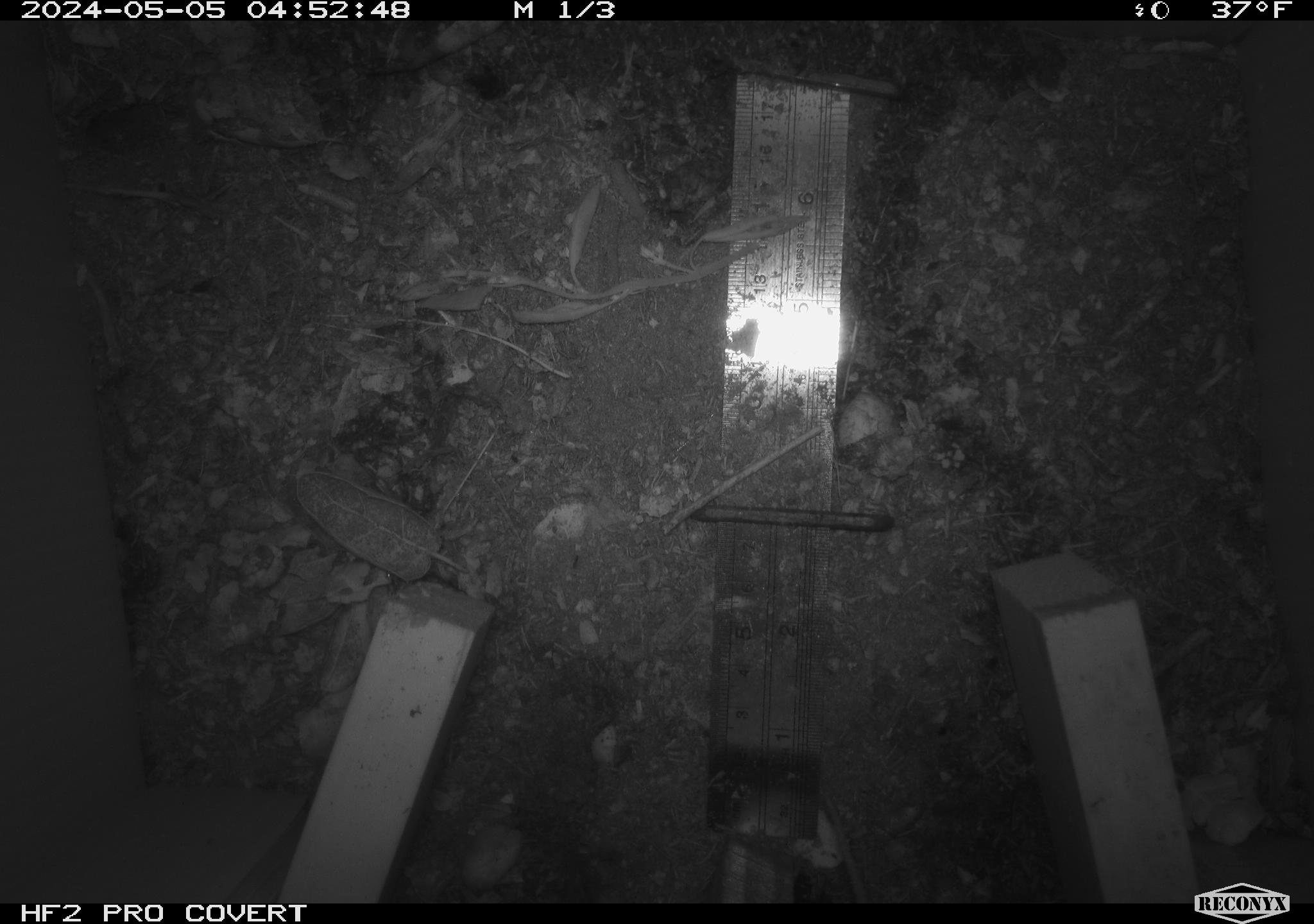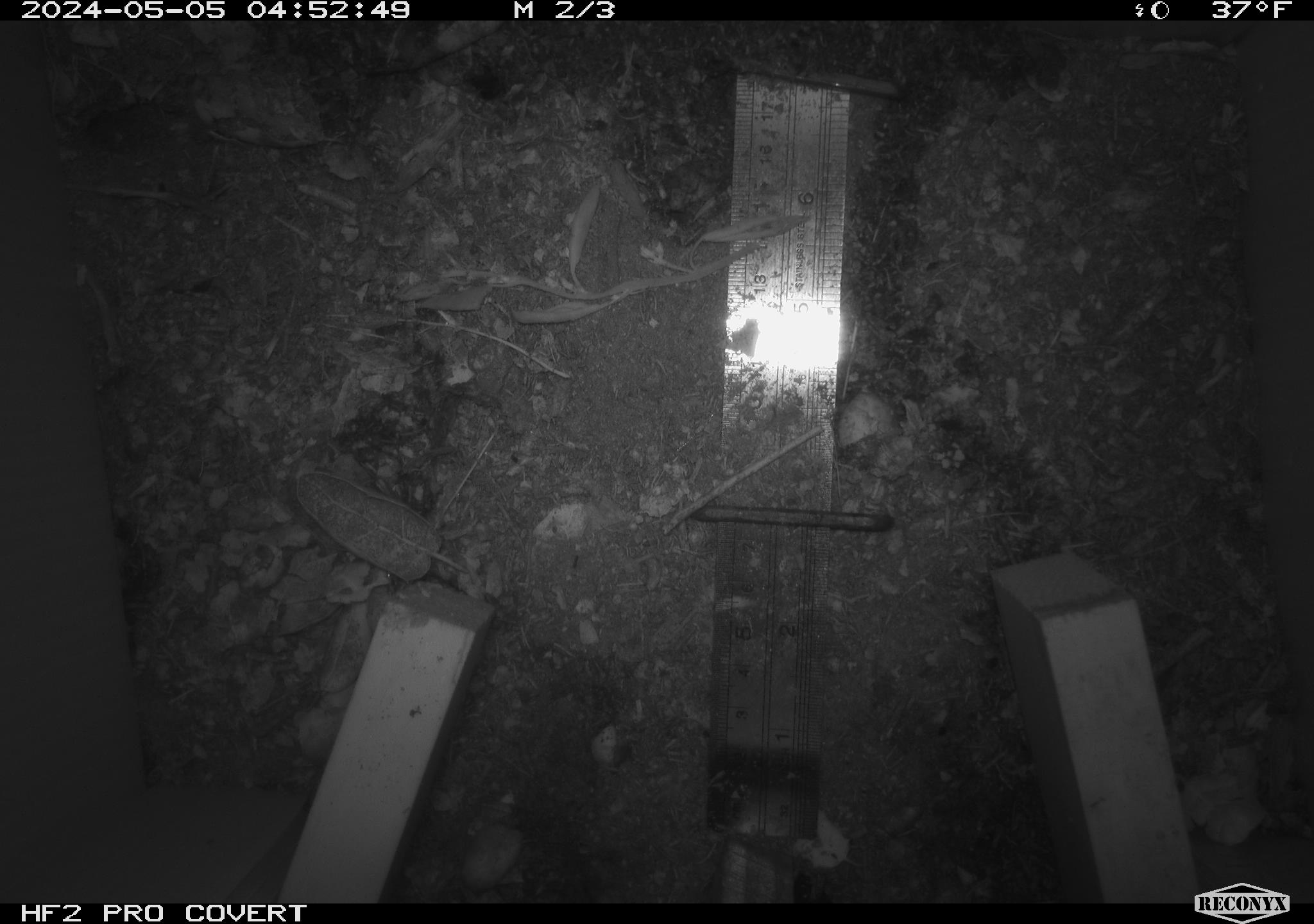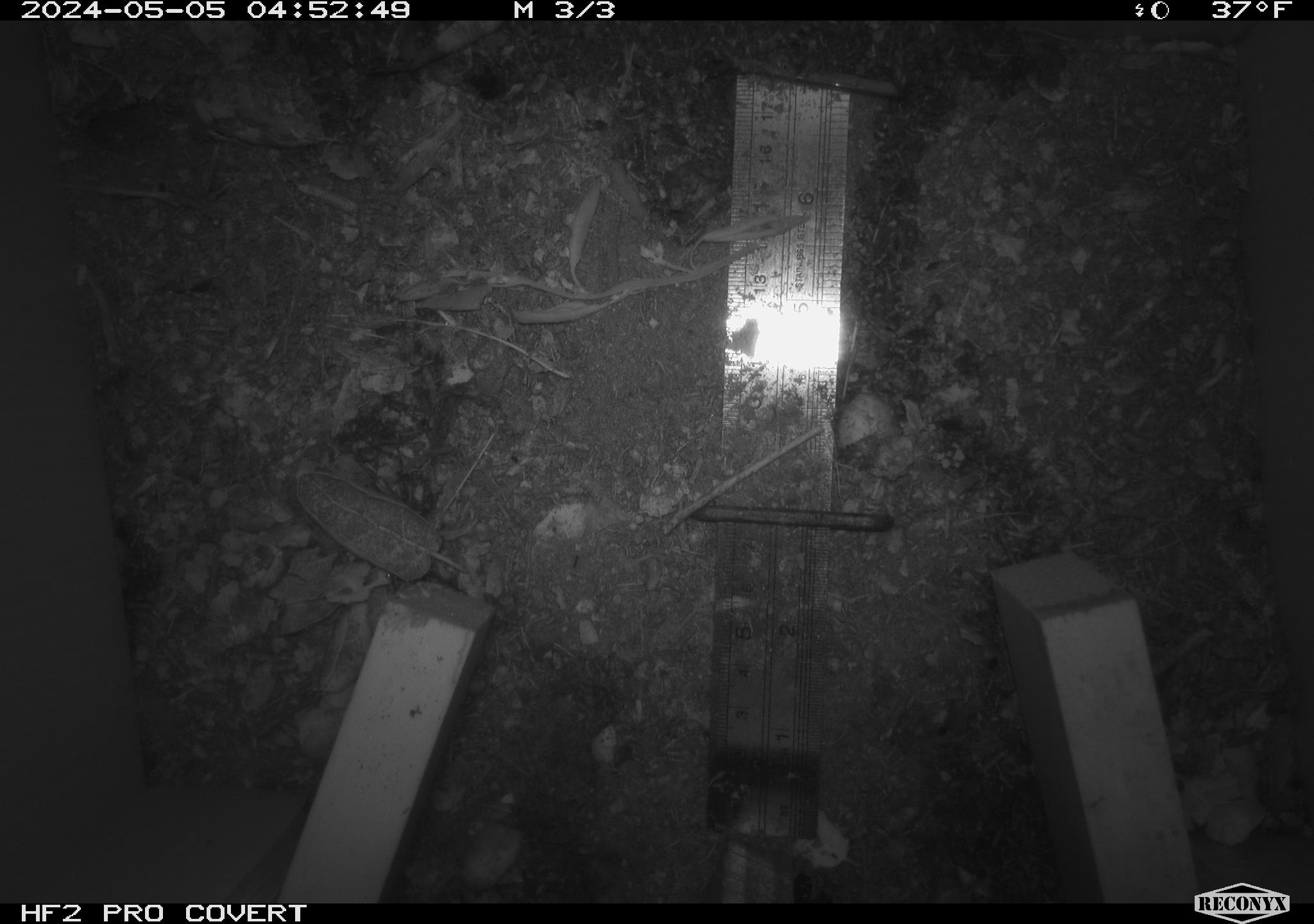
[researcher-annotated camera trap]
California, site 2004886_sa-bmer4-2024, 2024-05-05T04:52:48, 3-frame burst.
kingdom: Animalia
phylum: Chordata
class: Mammalia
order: Rodentia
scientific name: Rodentia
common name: mouse species